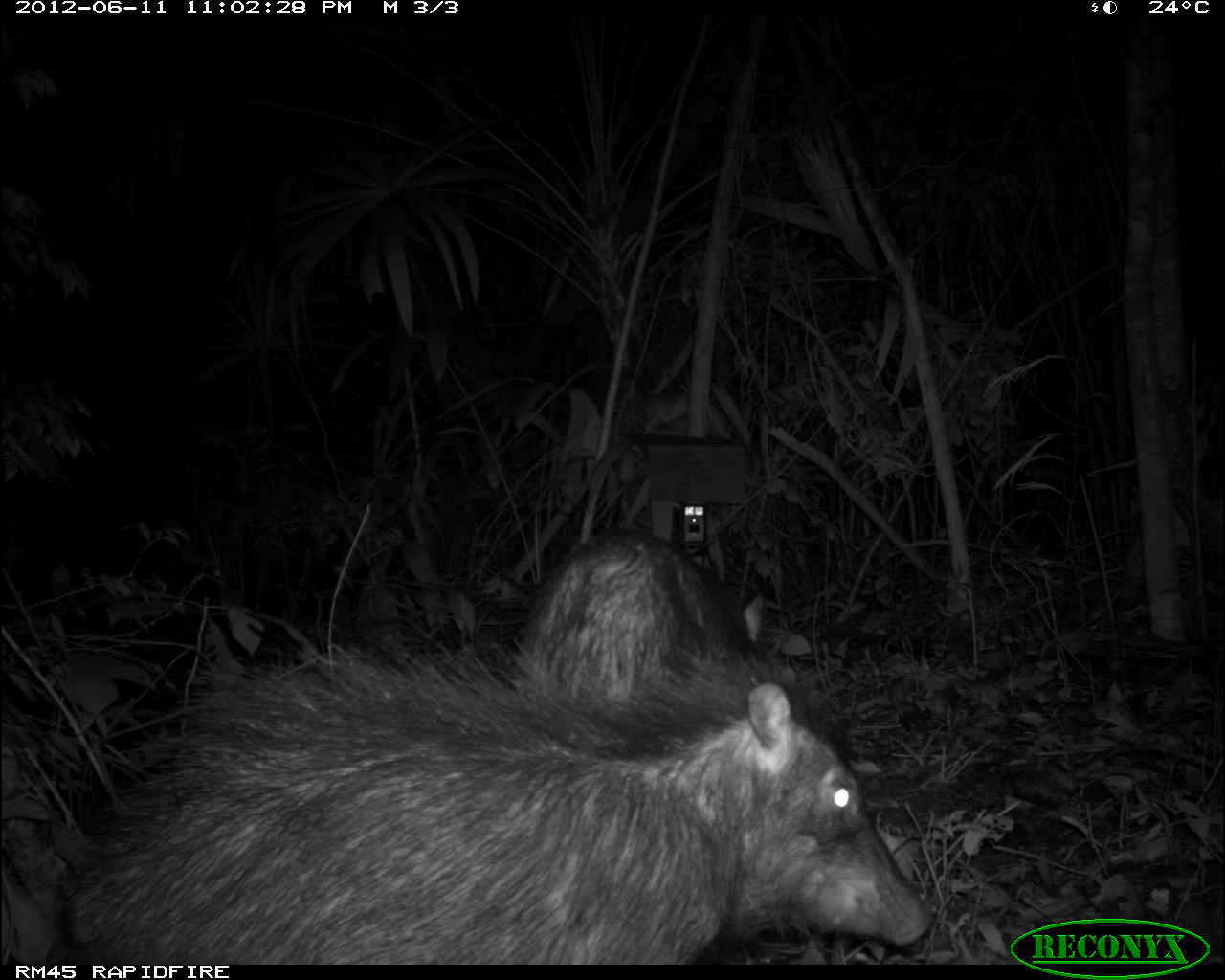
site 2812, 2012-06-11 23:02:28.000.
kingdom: Animalia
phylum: Chordata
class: Mammalia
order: Artiodactyla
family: Tayassuidae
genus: Tayassu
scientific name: Tayassu pecari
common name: white-lipped peccary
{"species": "Tayassu pecari (white-lipped peccary)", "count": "18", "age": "adult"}